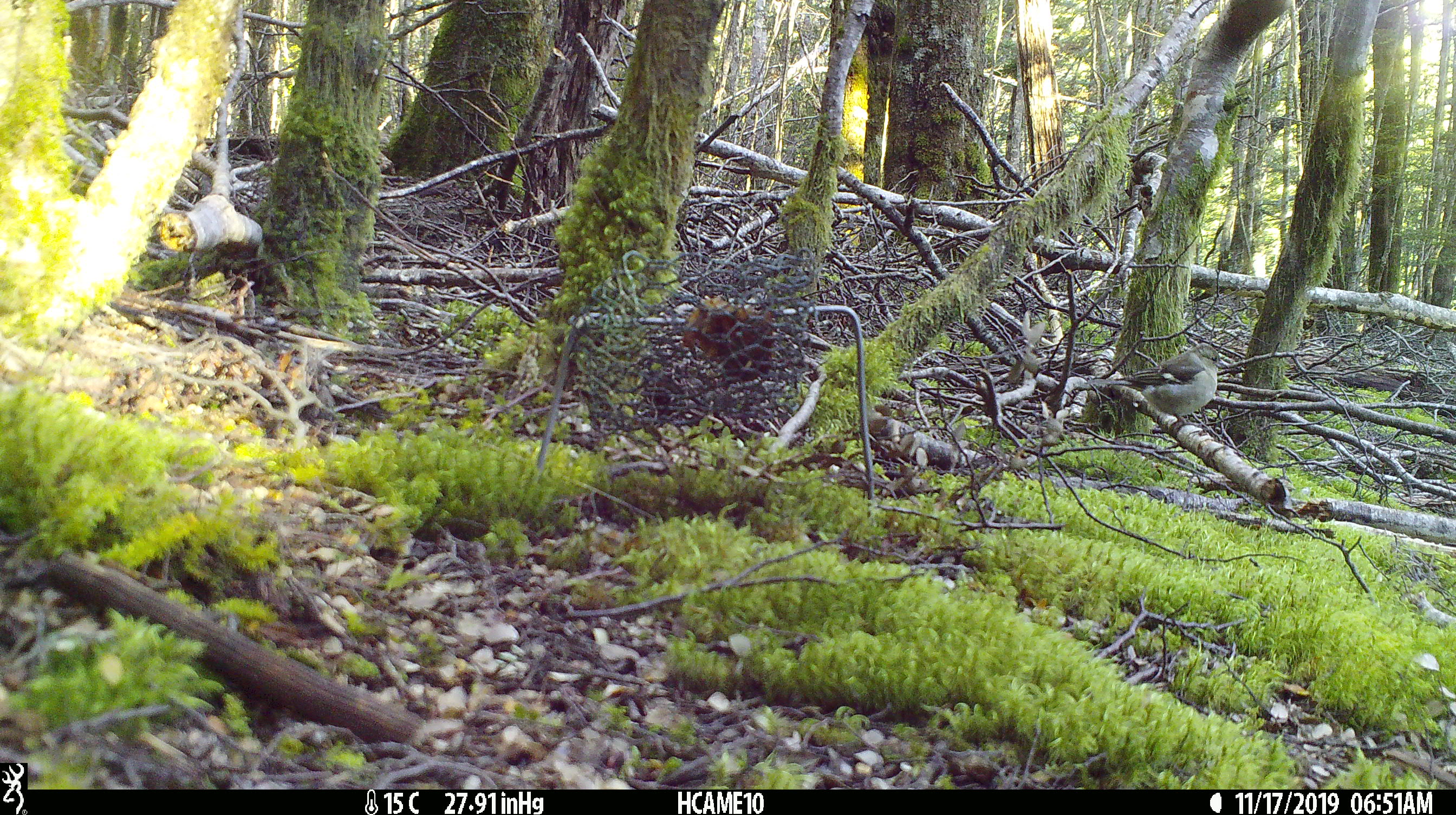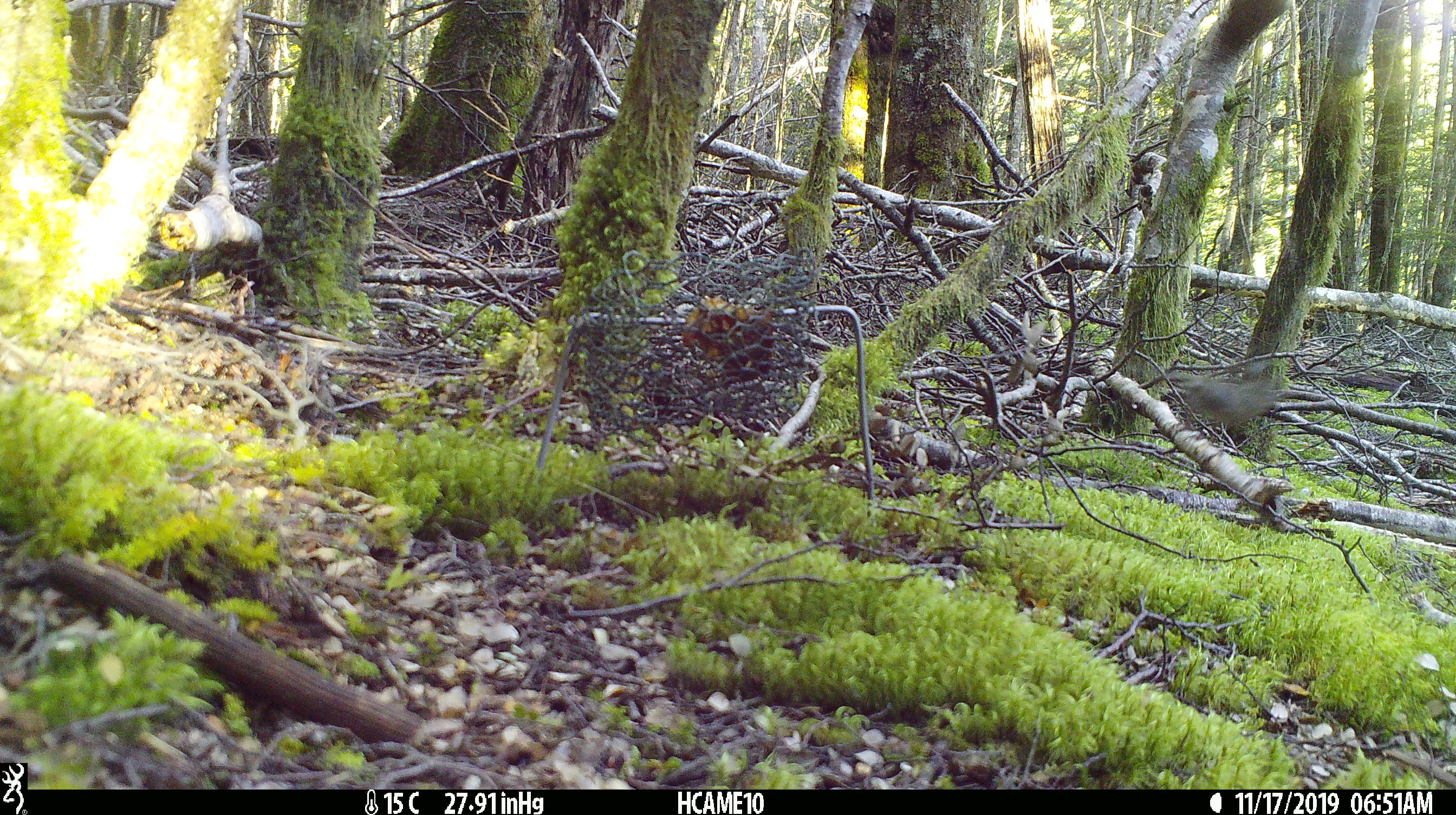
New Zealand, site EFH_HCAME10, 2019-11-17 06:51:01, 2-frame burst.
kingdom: Animalia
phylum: Chordata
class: Aves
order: Passeriformes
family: Fringillidae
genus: Fringilla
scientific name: Fringilla coelebs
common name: common chaffinch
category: chaffinch